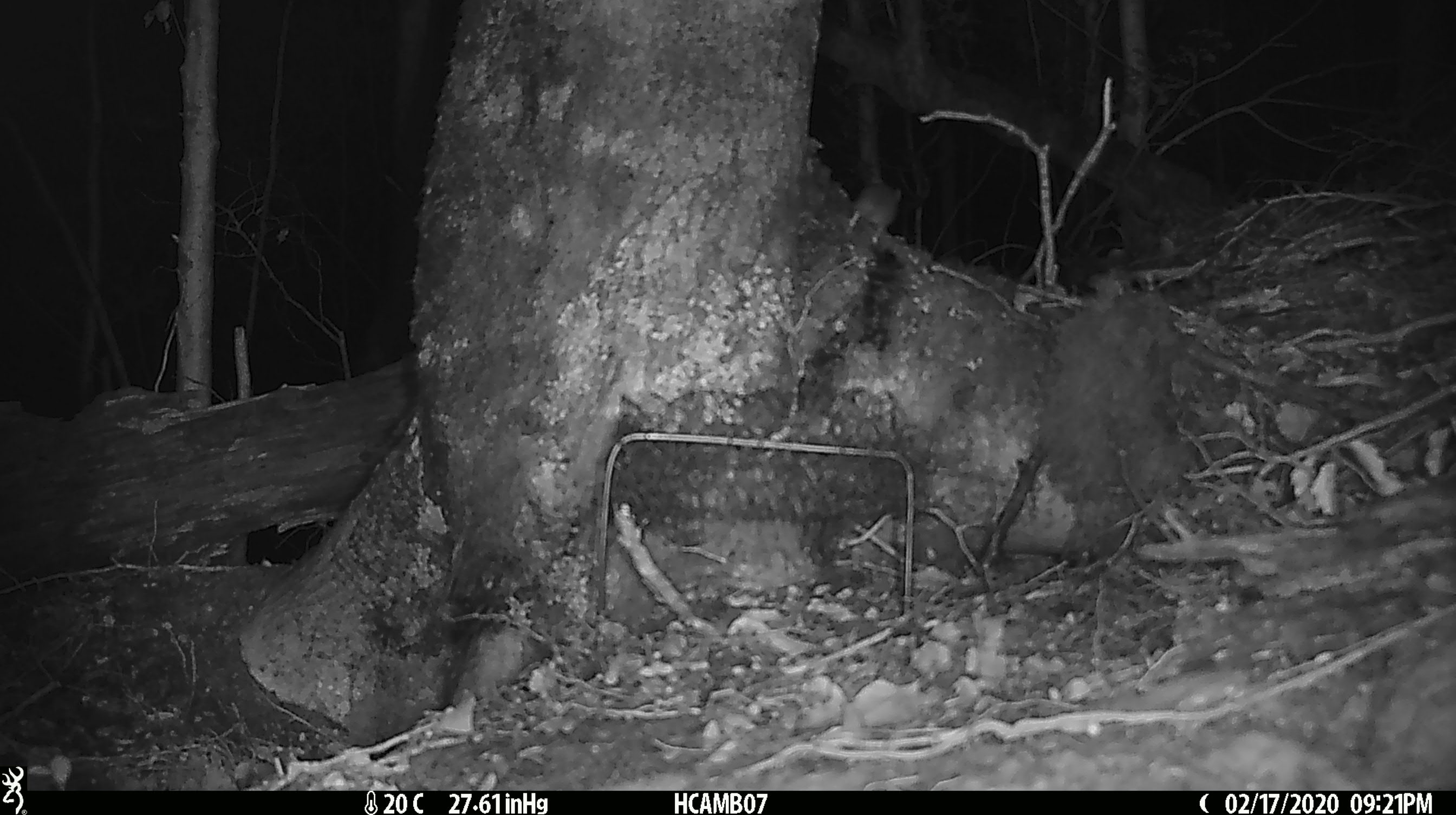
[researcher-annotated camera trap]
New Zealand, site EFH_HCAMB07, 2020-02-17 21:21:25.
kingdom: Animalia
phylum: Chordata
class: Mammalia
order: Rodentia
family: Muridae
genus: Mus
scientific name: Mus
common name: mouse